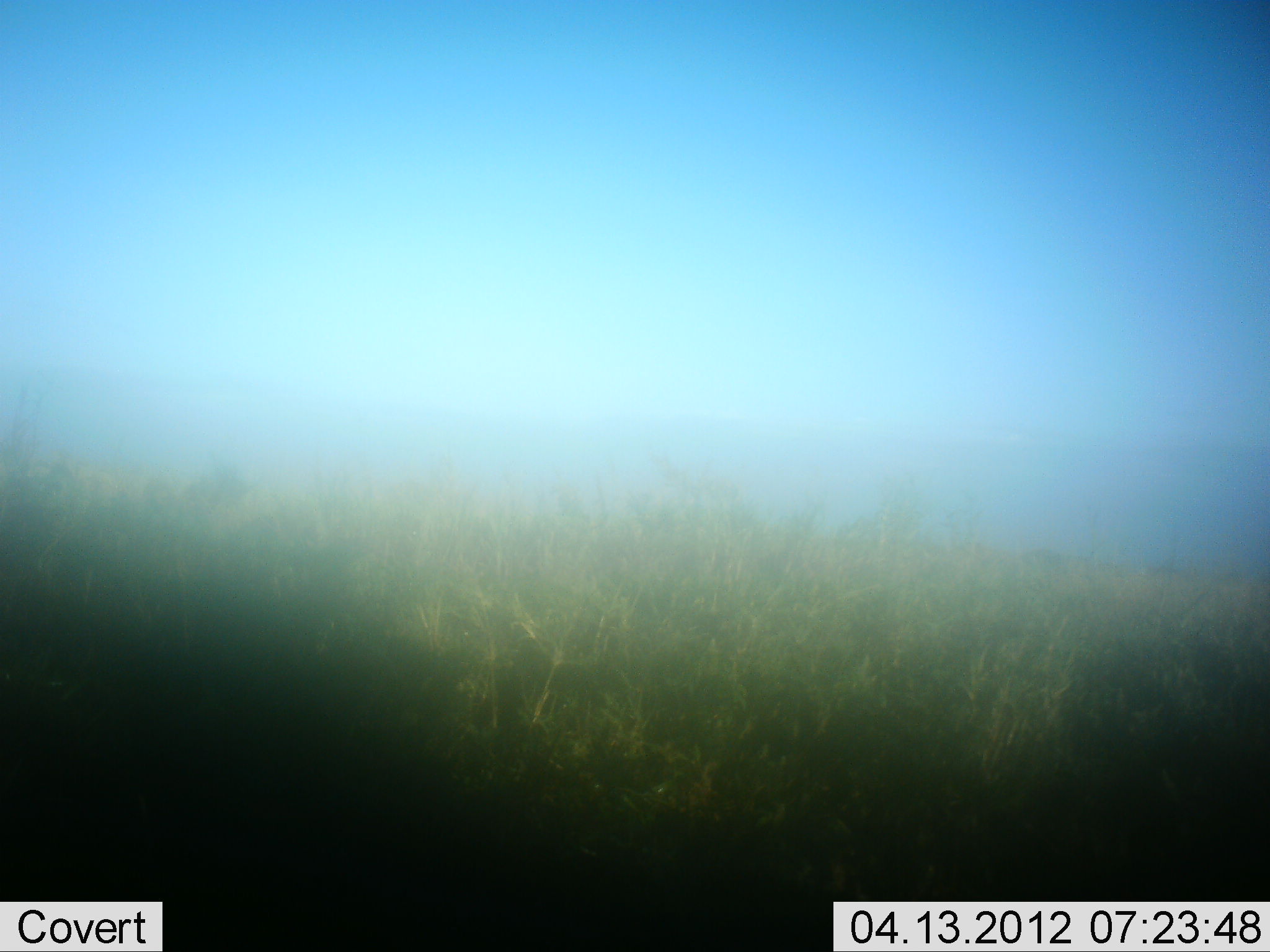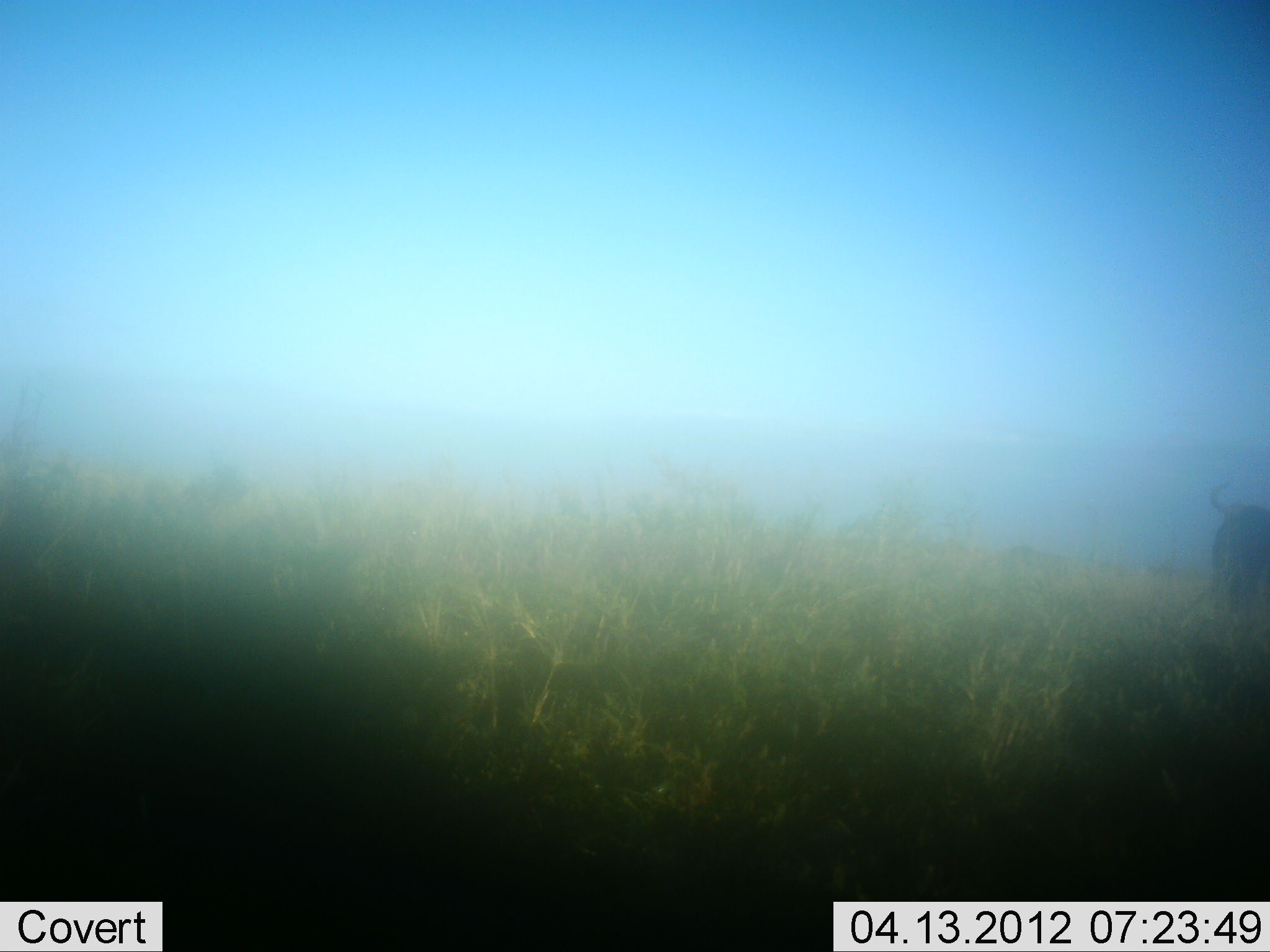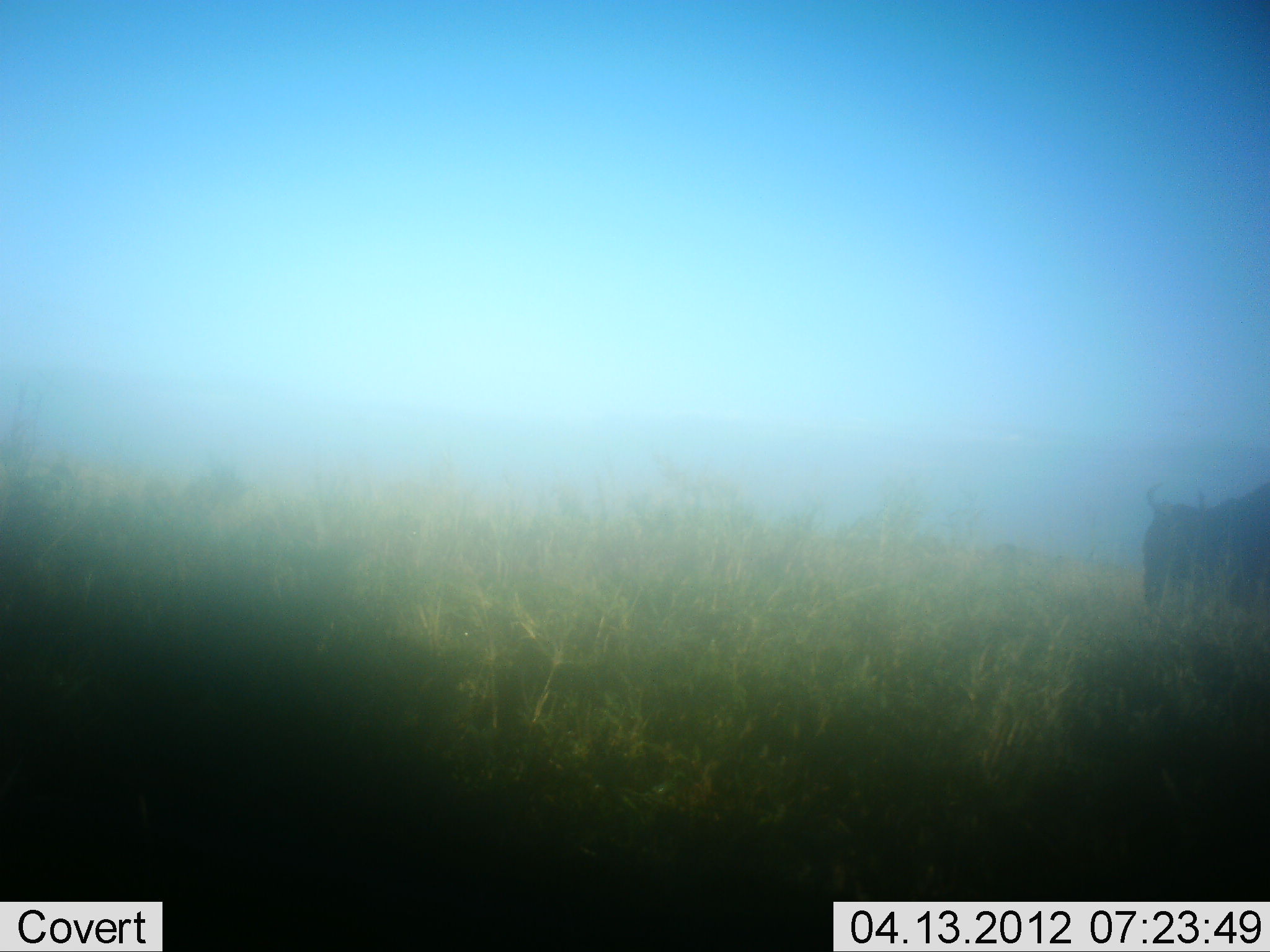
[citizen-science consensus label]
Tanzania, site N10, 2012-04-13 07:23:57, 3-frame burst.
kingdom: Animalia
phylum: Chordata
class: Mammalia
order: Artiodactyla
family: Bovidae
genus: Connochaetes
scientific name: Connochaetes taurinus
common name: blue wildebeest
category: wildebeest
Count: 1.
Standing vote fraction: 13%.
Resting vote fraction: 0%.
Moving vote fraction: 87%.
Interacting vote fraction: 0%.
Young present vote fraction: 0%.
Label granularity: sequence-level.